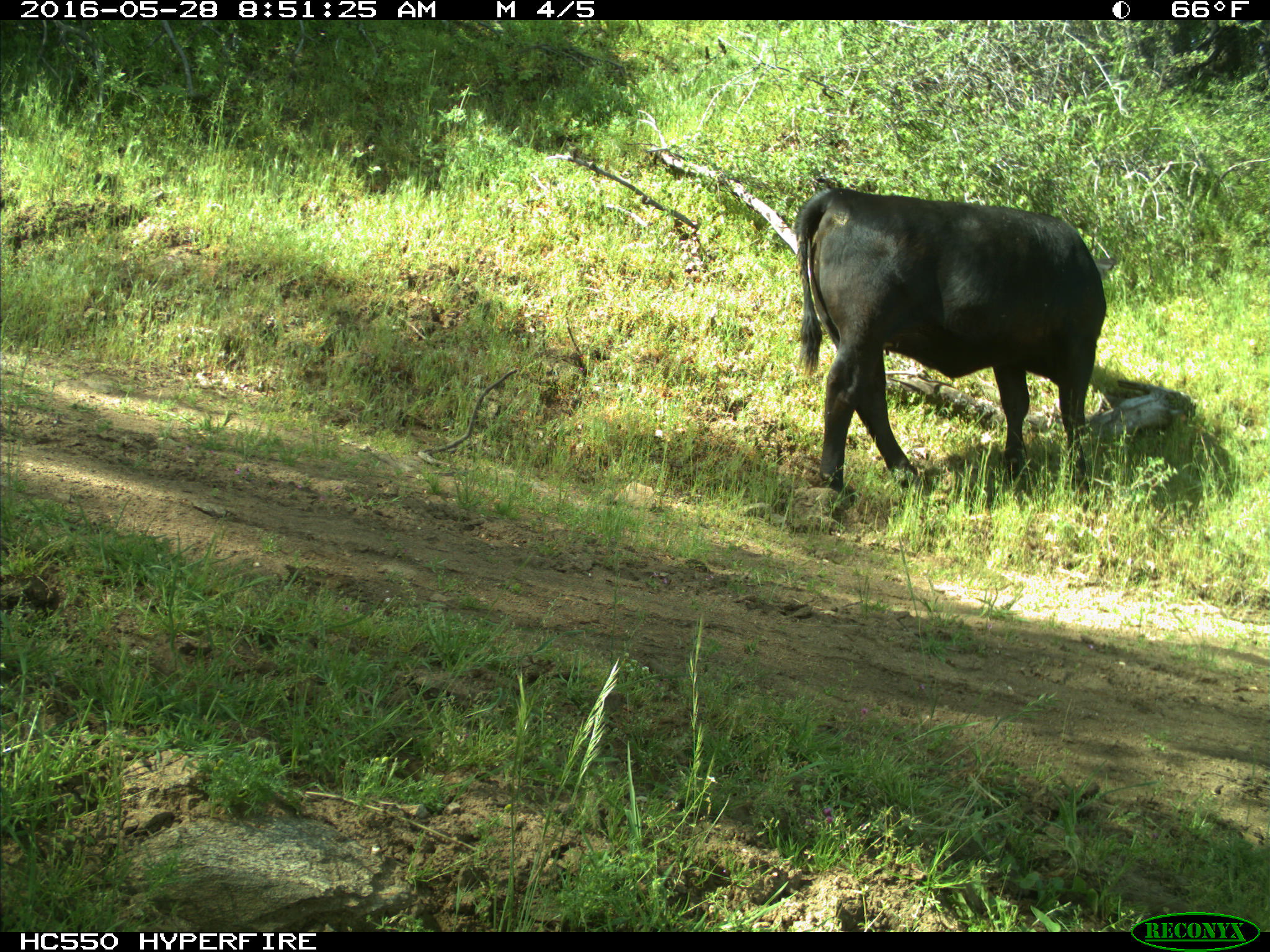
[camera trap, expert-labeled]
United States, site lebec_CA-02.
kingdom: Animalia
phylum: Chordata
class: Mammalia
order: Artiodactyla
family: Bovidae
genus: Bos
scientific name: Bos taurus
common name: domestic cow